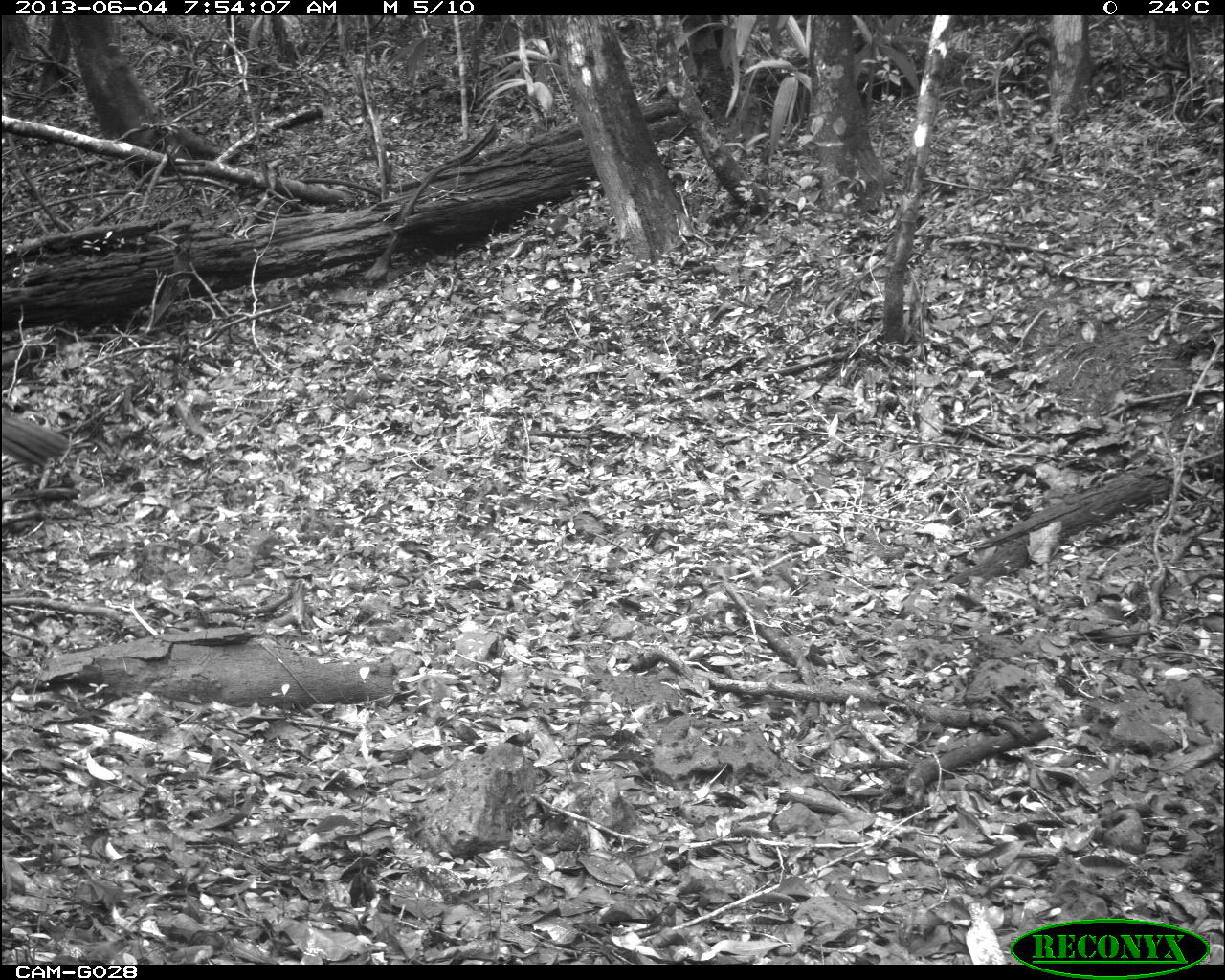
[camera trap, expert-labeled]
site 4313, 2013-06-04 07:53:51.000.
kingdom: Animalia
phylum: Chordata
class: Aves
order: Galliformes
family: Cracidae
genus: Crax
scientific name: Crax rubra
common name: great curassow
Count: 2.